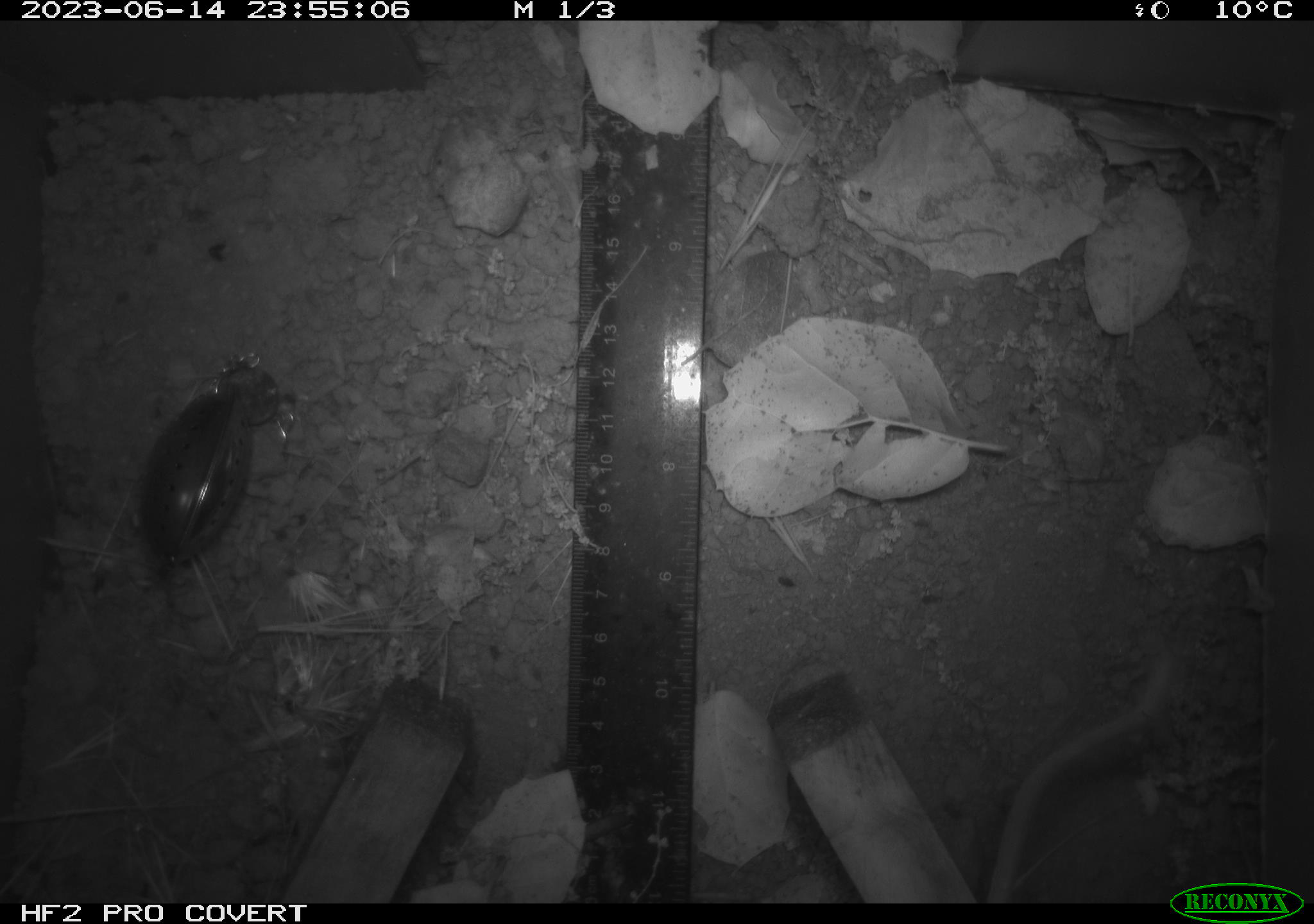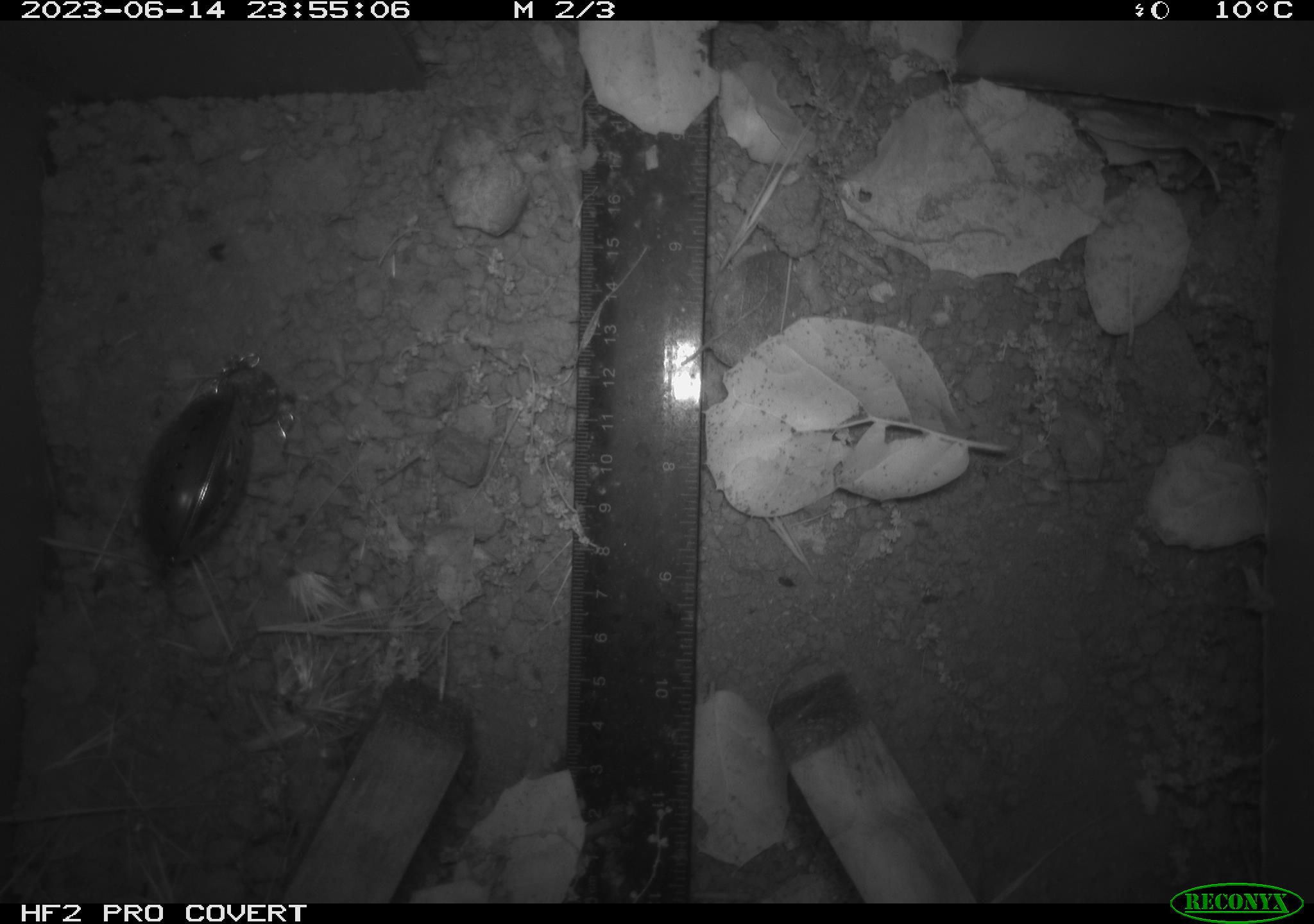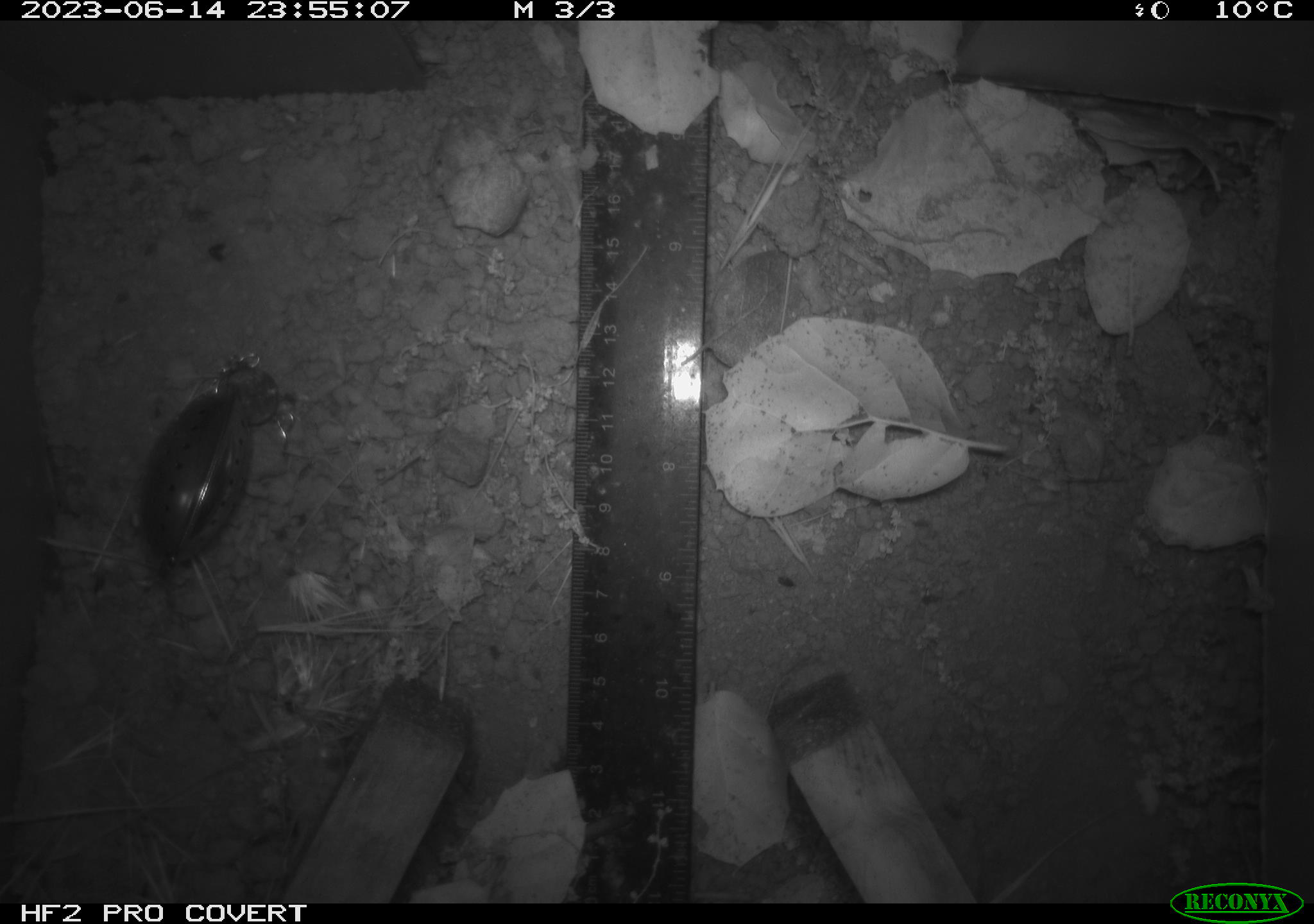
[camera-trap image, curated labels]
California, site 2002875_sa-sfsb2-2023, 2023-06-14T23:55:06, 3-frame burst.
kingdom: Animalia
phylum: Chordata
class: Mammalia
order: Rodentia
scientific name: Rodentia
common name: mouse species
Mouse species (Rodentia).